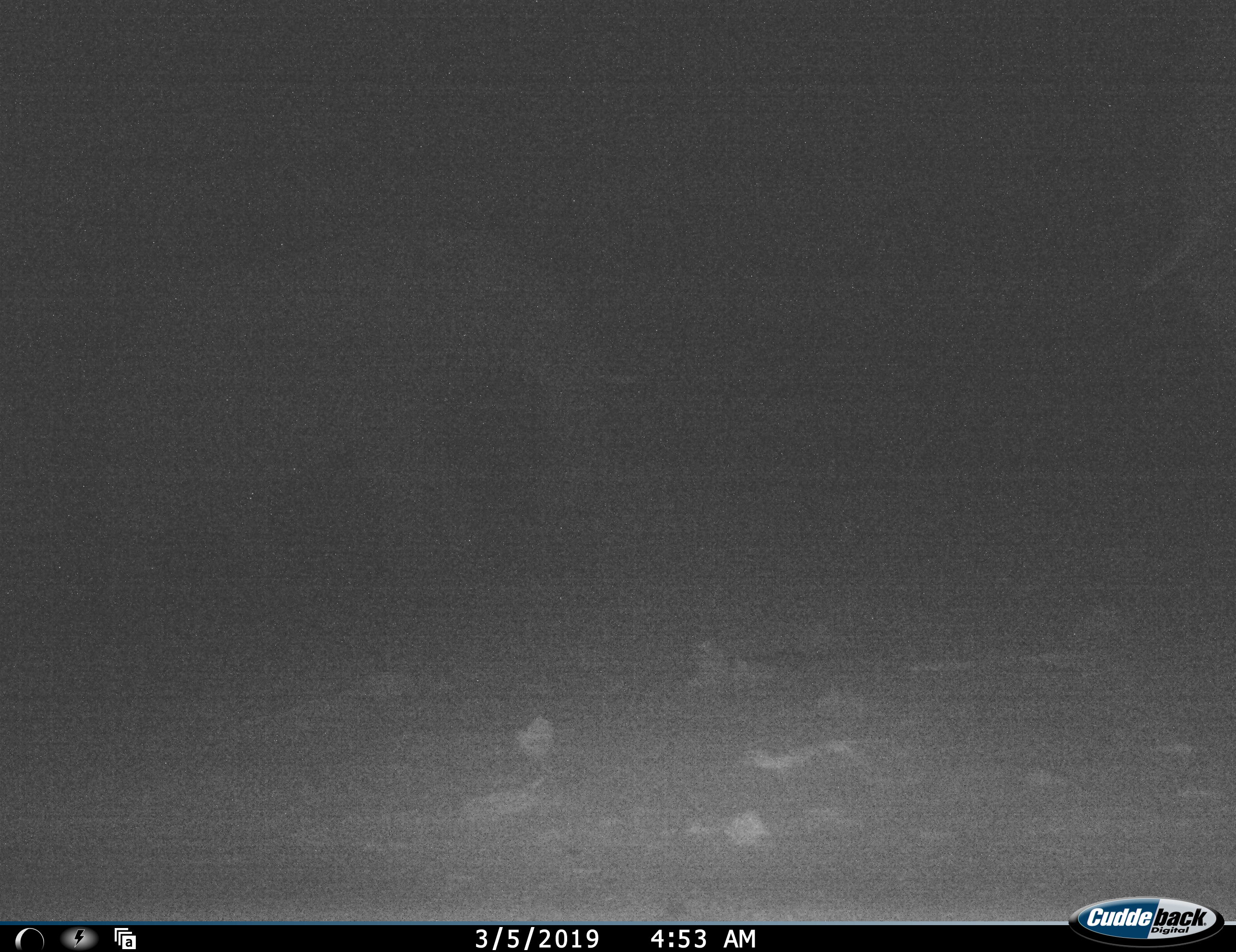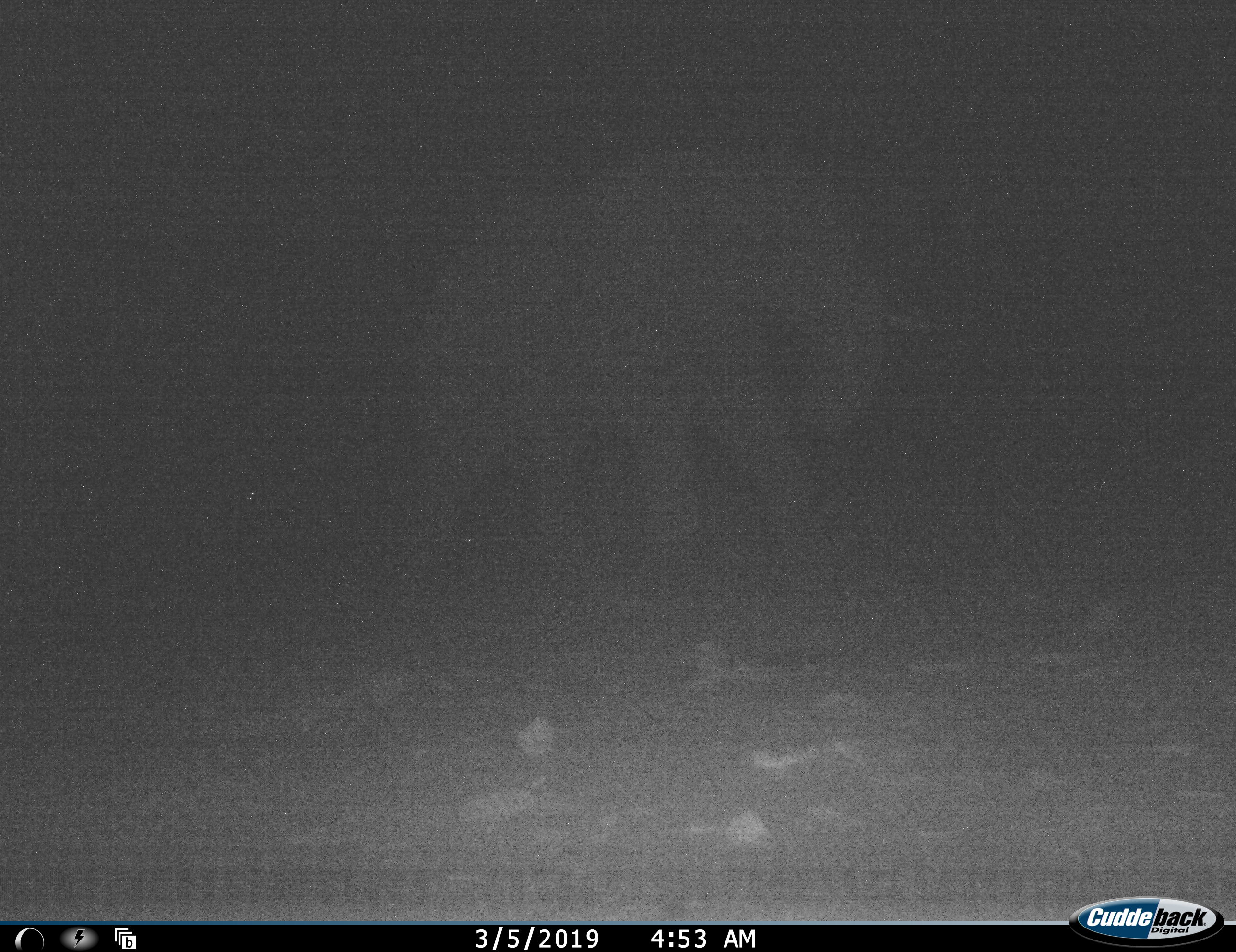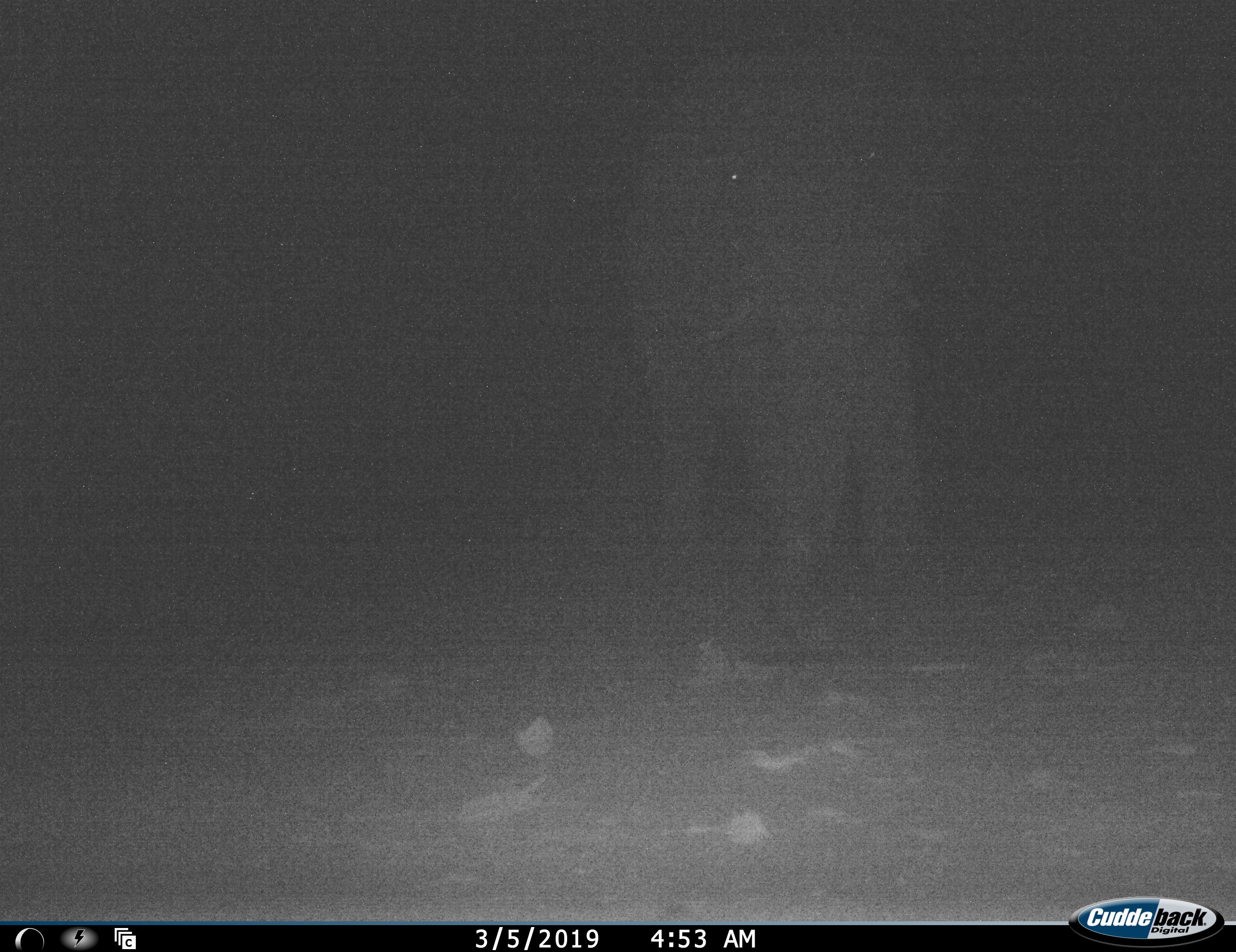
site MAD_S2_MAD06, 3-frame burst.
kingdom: Animalia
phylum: Chordata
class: Mammalia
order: Proboscidea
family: Elephantidae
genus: Loxodonta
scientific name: Loxodonta africana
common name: african bush elephant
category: elephant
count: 1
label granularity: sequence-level